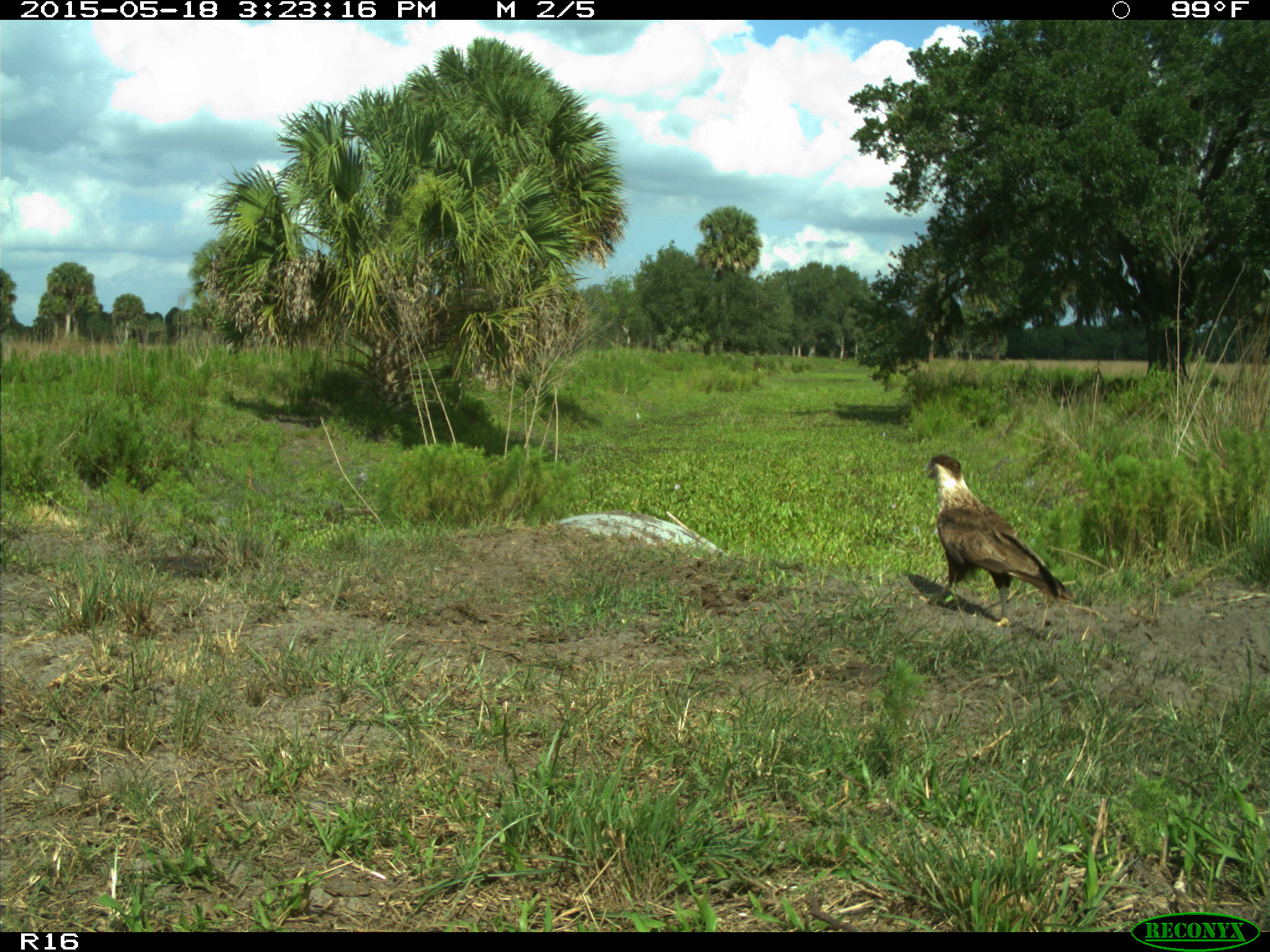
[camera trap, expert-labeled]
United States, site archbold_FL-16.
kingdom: Animalia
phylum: Chordata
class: Aves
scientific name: Aves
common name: birds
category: unidentified bird